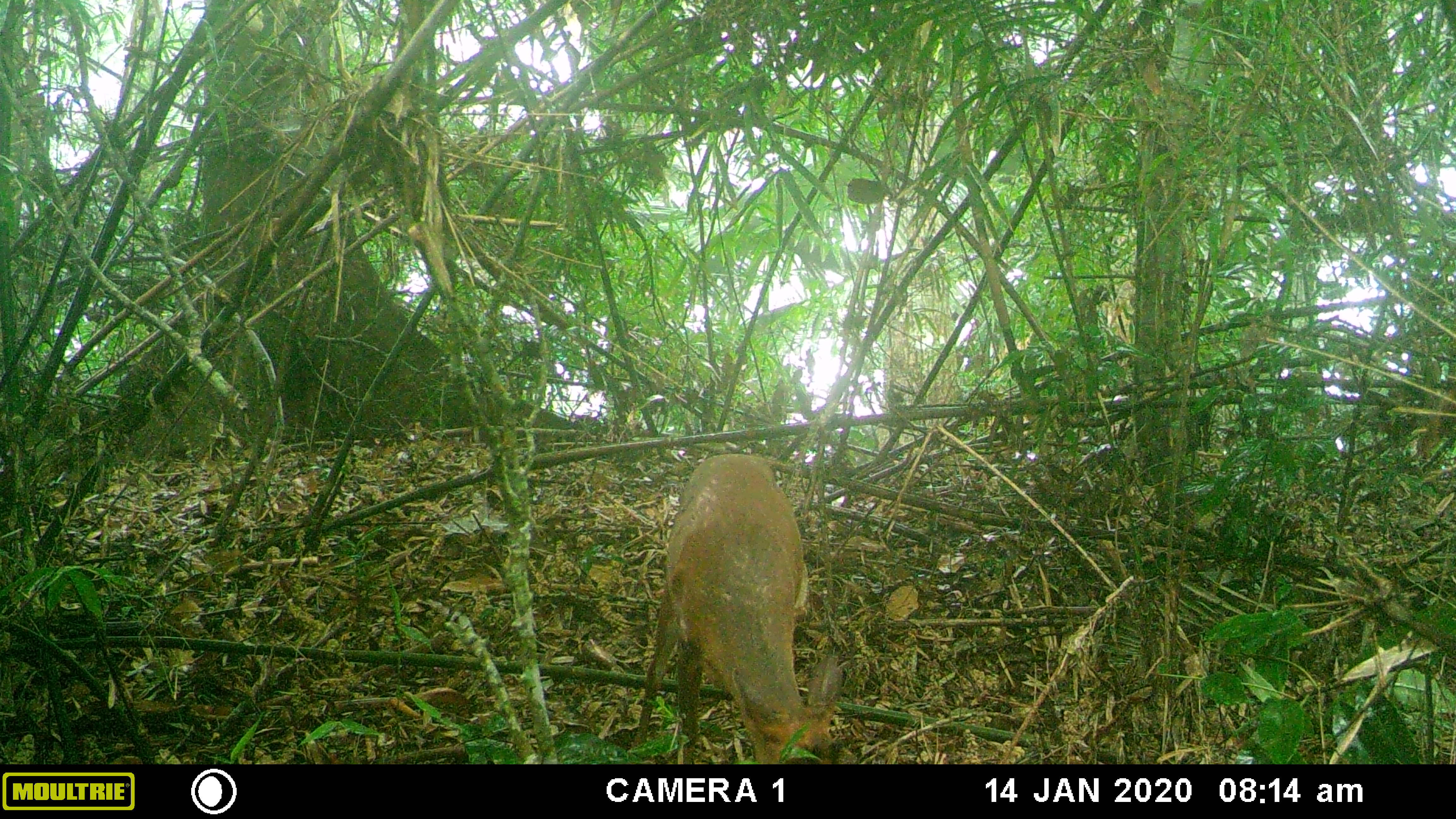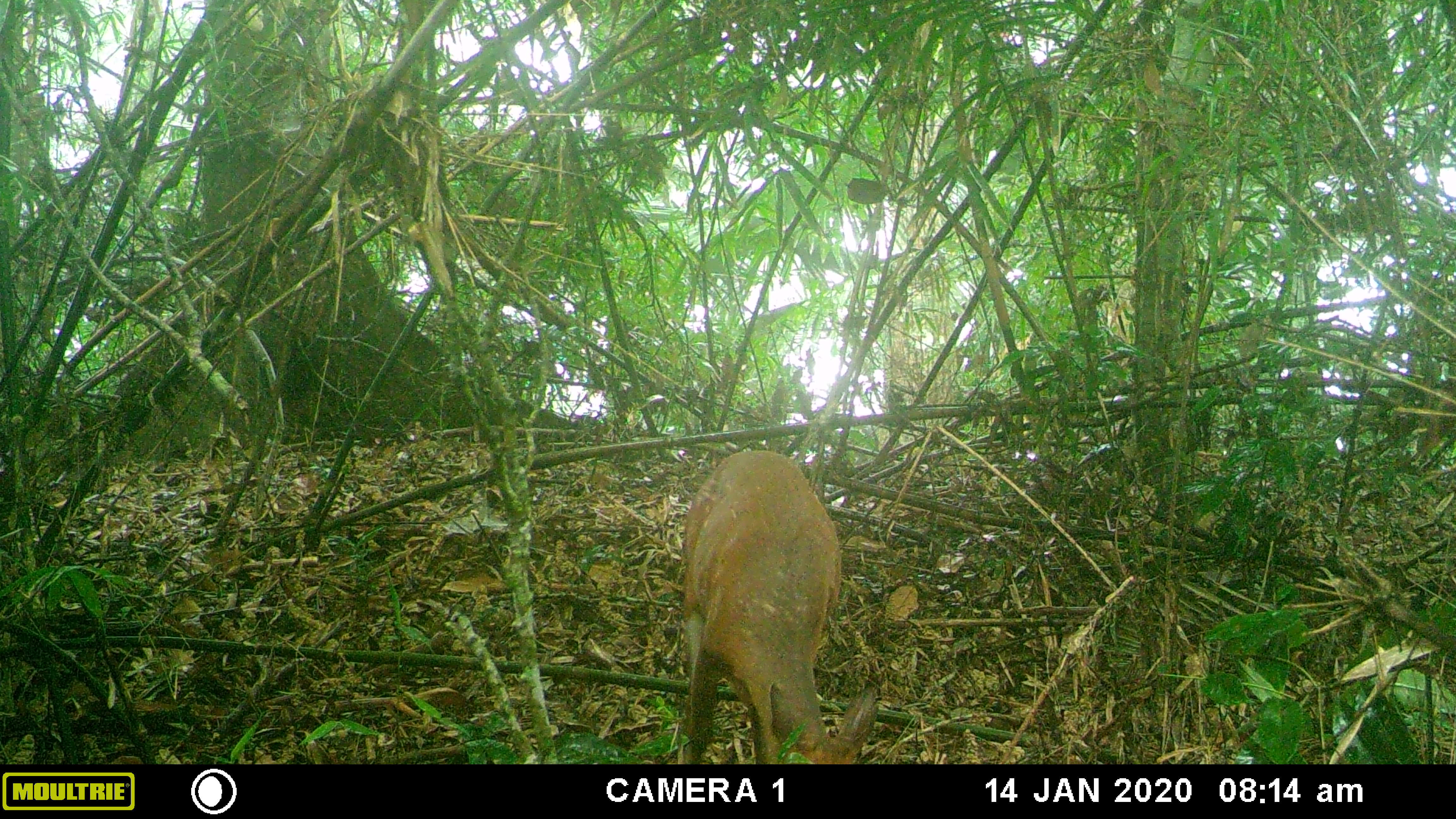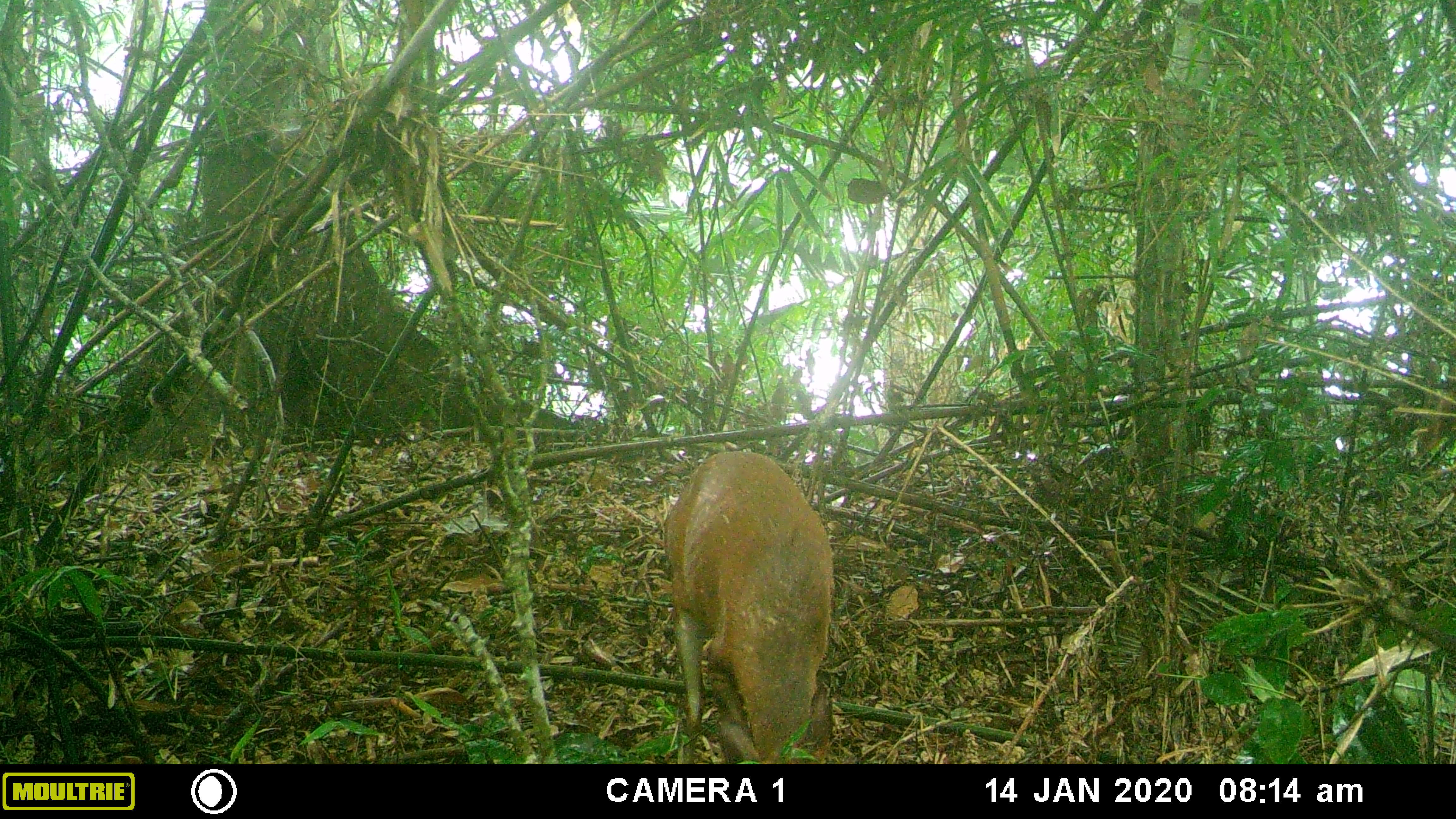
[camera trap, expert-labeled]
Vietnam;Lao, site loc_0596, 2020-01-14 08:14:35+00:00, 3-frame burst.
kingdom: Animalia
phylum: Chordata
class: Mammalia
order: Artiodactyla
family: Cervidae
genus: Muntiacus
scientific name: Muntiacus rooseveltorum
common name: roosevelt's muntjac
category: roosevelts muntjac group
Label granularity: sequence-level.